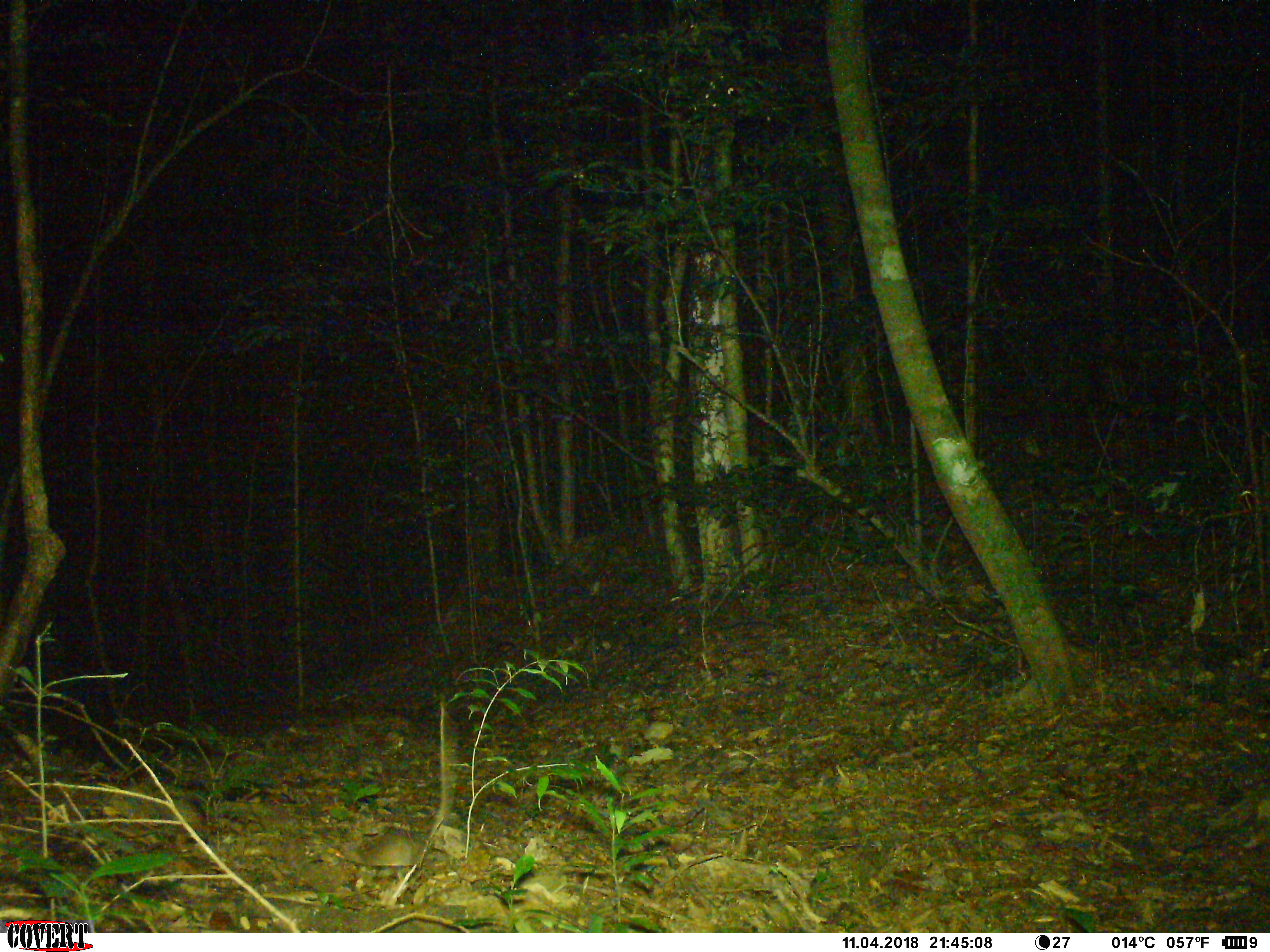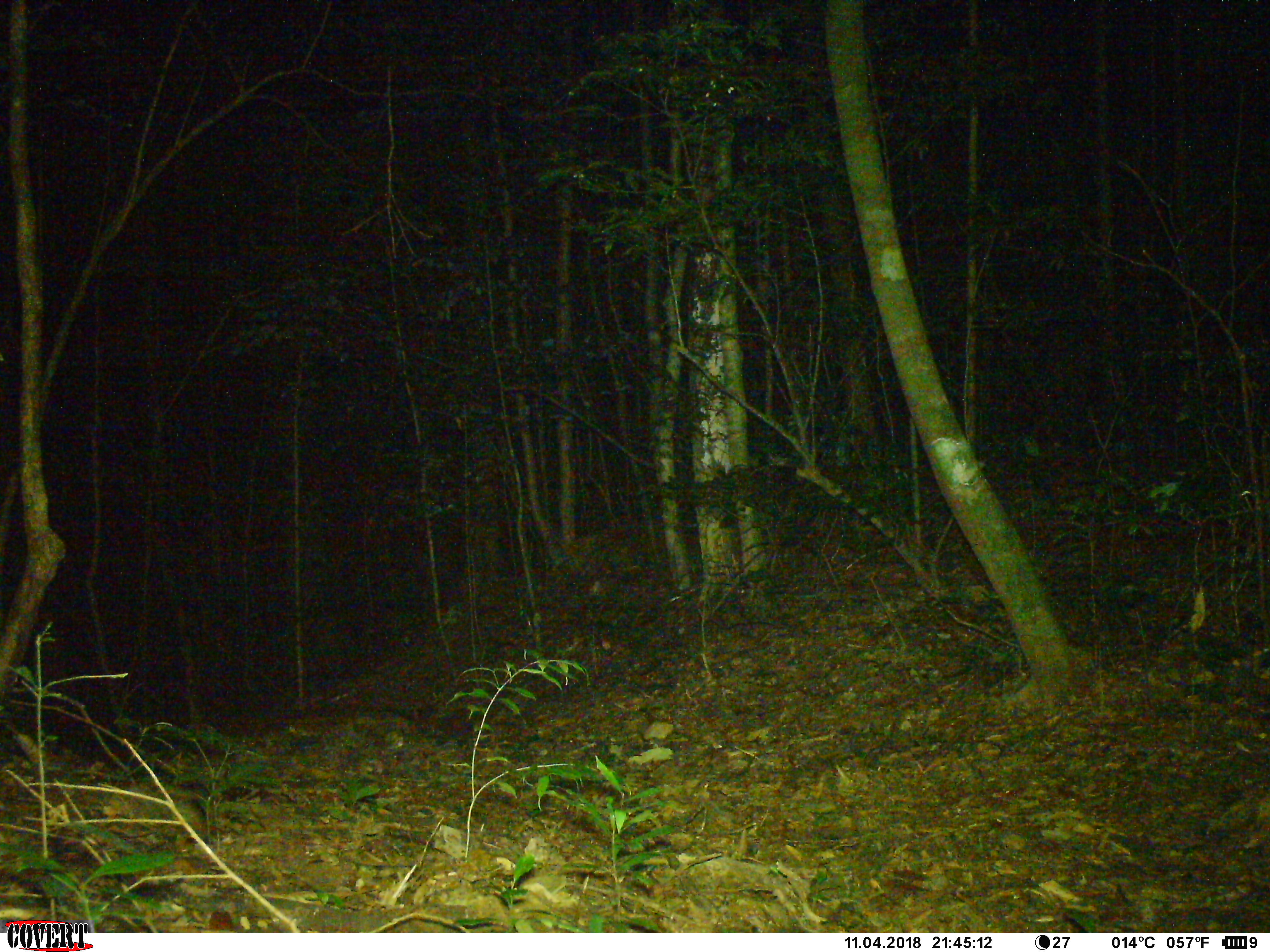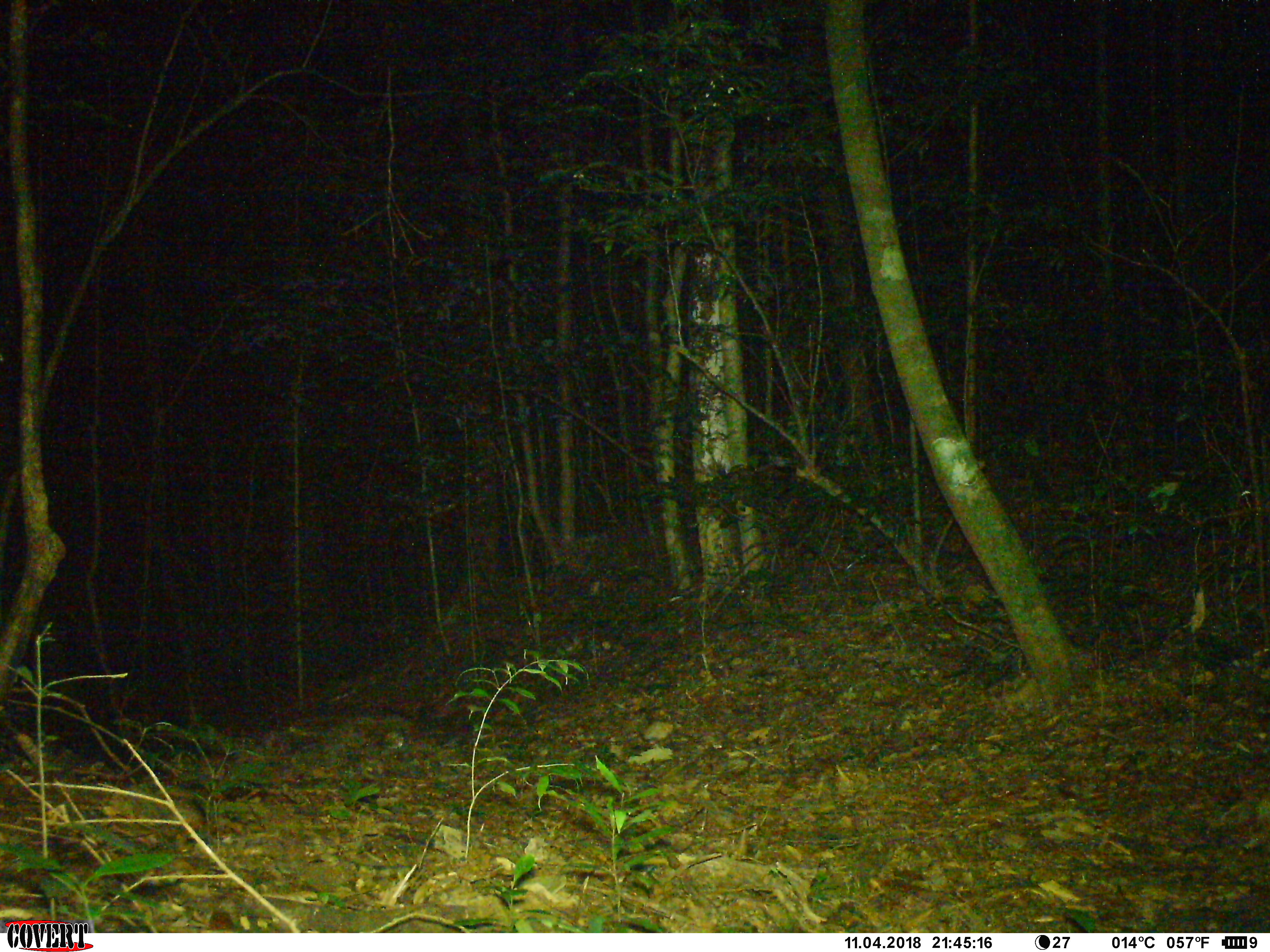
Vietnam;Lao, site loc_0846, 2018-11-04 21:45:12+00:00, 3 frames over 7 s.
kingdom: Animalia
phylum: Chordata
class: Mammalia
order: Rodentia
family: Muridae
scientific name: Muridae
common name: old-world mice and rats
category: unidentified murid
Unidentified murid (old-world mice and rats) (Muridae). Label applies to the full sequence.